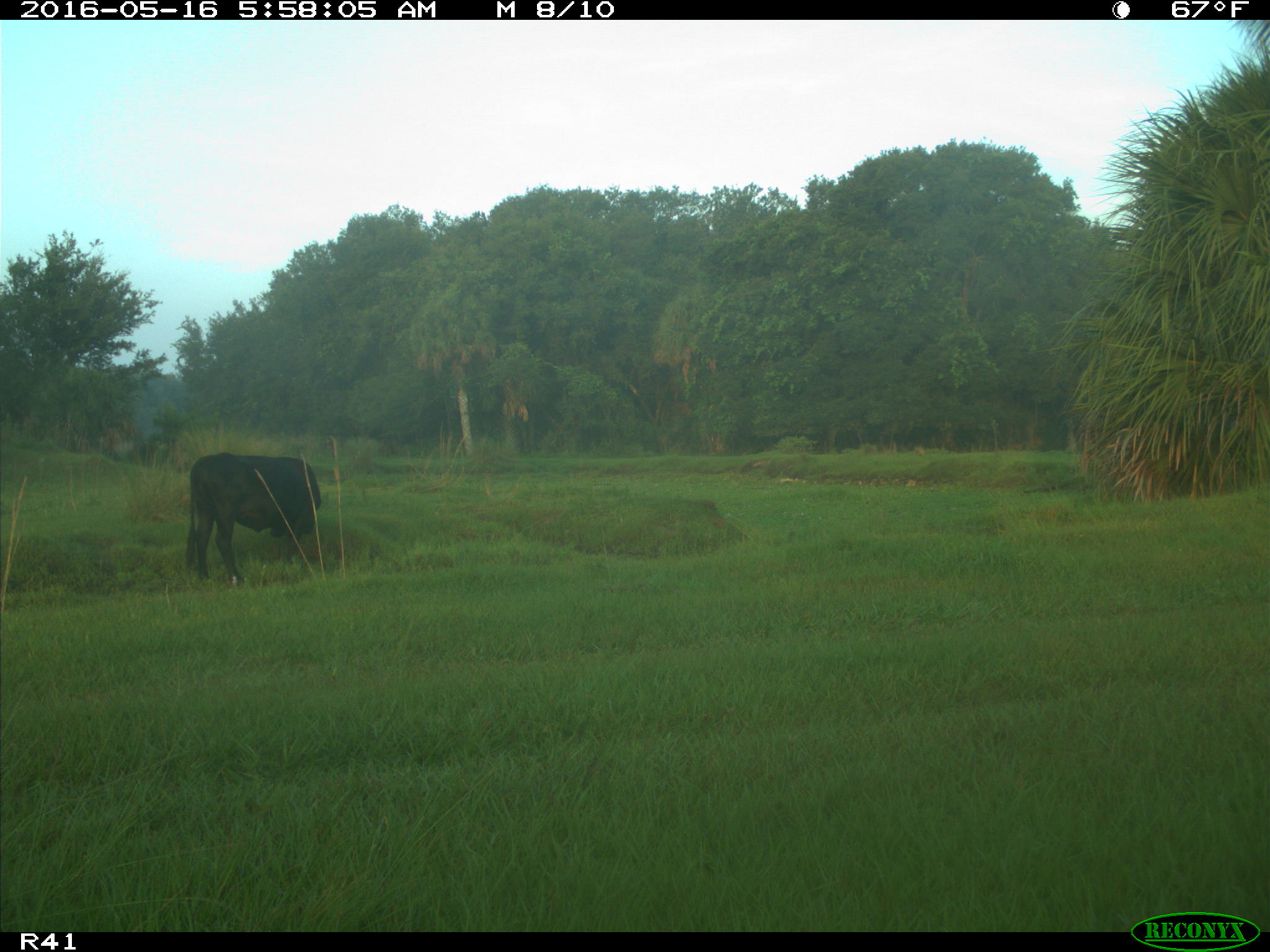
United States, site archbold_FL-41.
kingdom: Animalia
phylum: Chordata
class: Mammalia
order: Artiodactyla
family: Bovidae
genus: Bos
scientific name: Bos taurus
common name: domestic cow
Bos taurus (domestic cow).